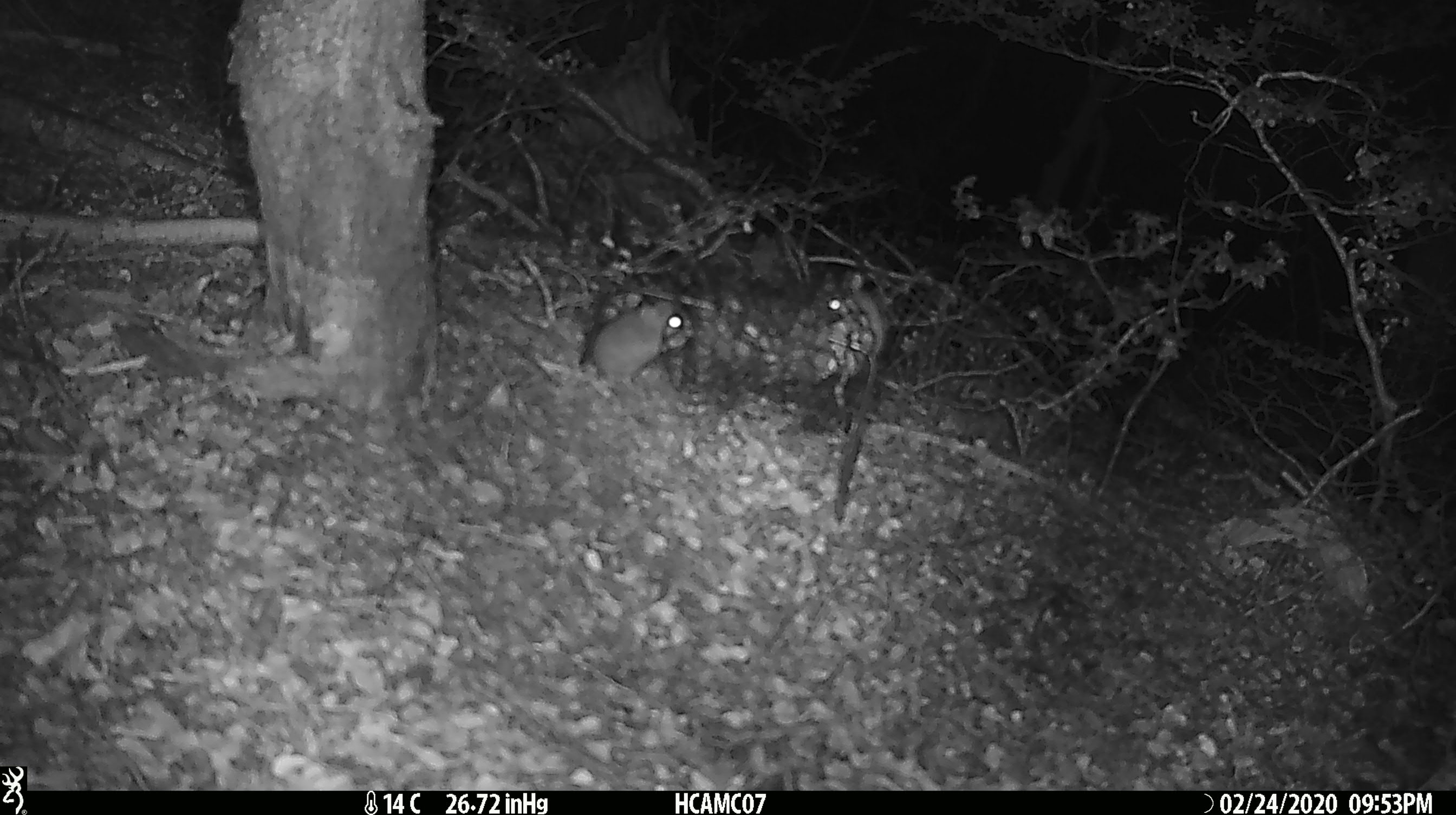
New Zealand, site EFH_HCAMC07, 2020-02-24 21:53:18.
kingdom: Animalia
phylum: Chordata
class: Mammalia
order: Rodentia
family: Muridae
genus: Mus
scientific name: Mus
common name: mouse